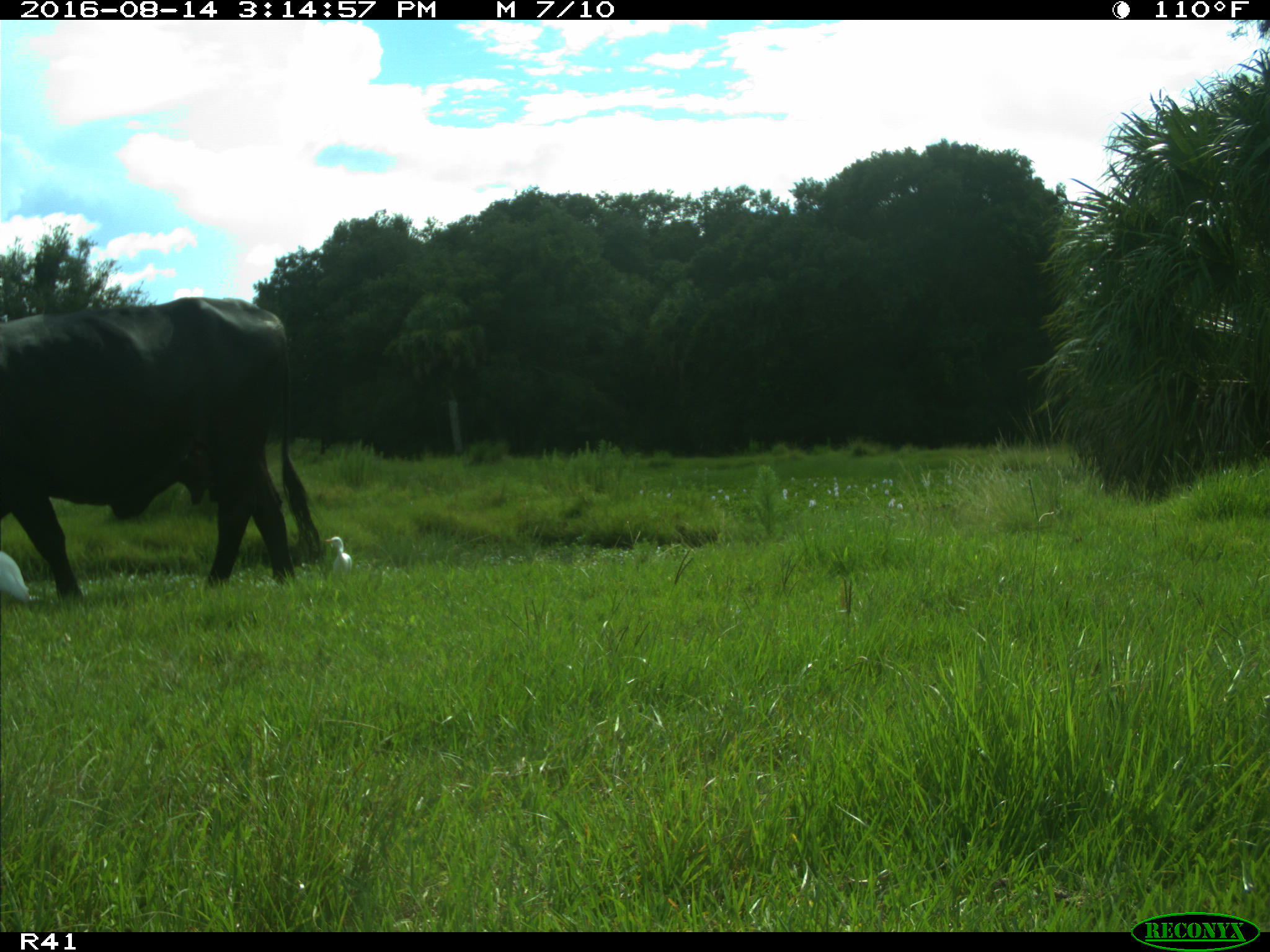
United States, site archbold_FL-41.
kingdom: Animalia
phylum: Chordata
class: Mammalia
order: Artiodactyla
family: Bovidae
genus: Bos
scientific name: Bos taurus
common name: domestic cow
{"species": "Bos taurus (domestic cow)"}